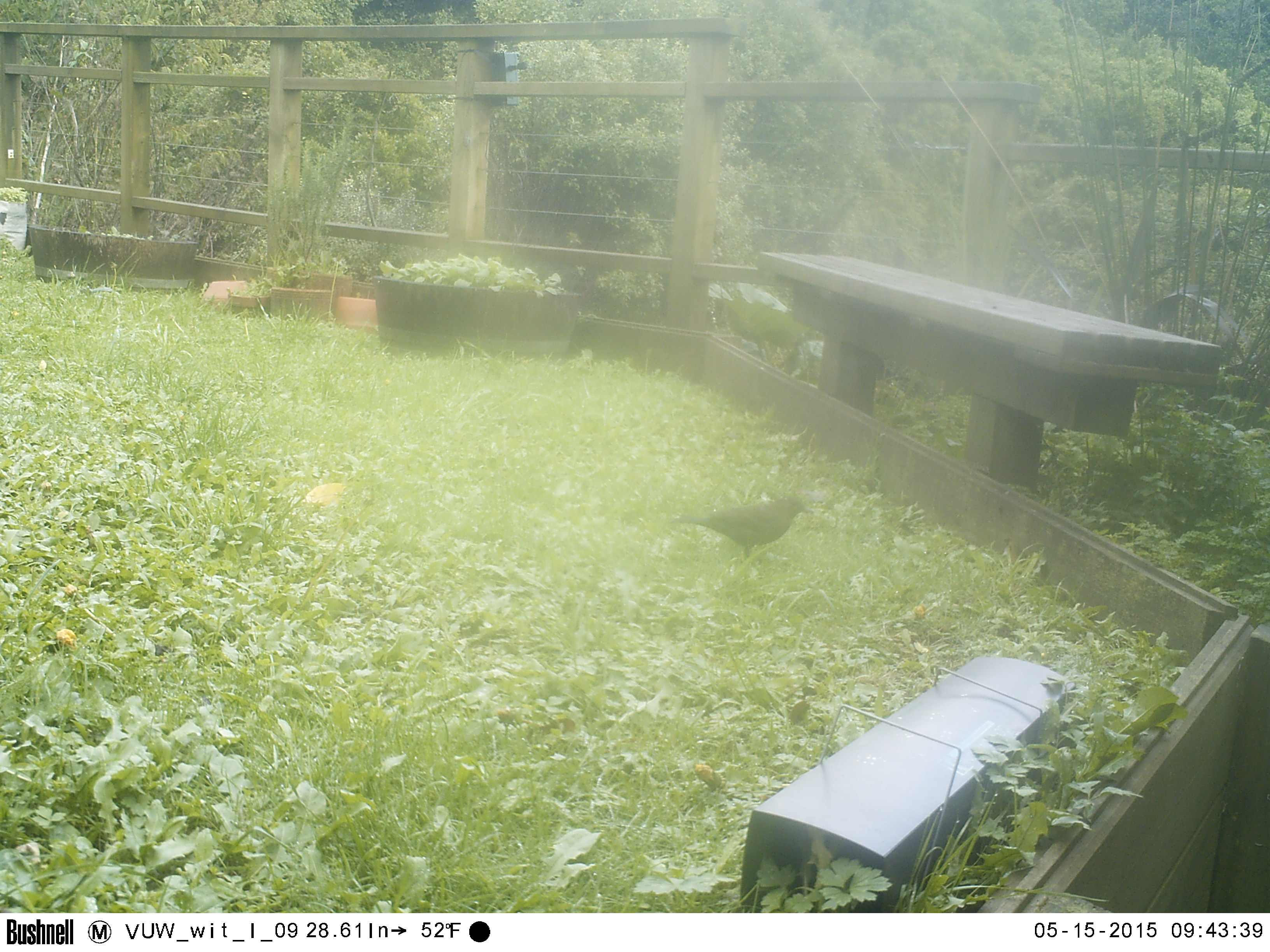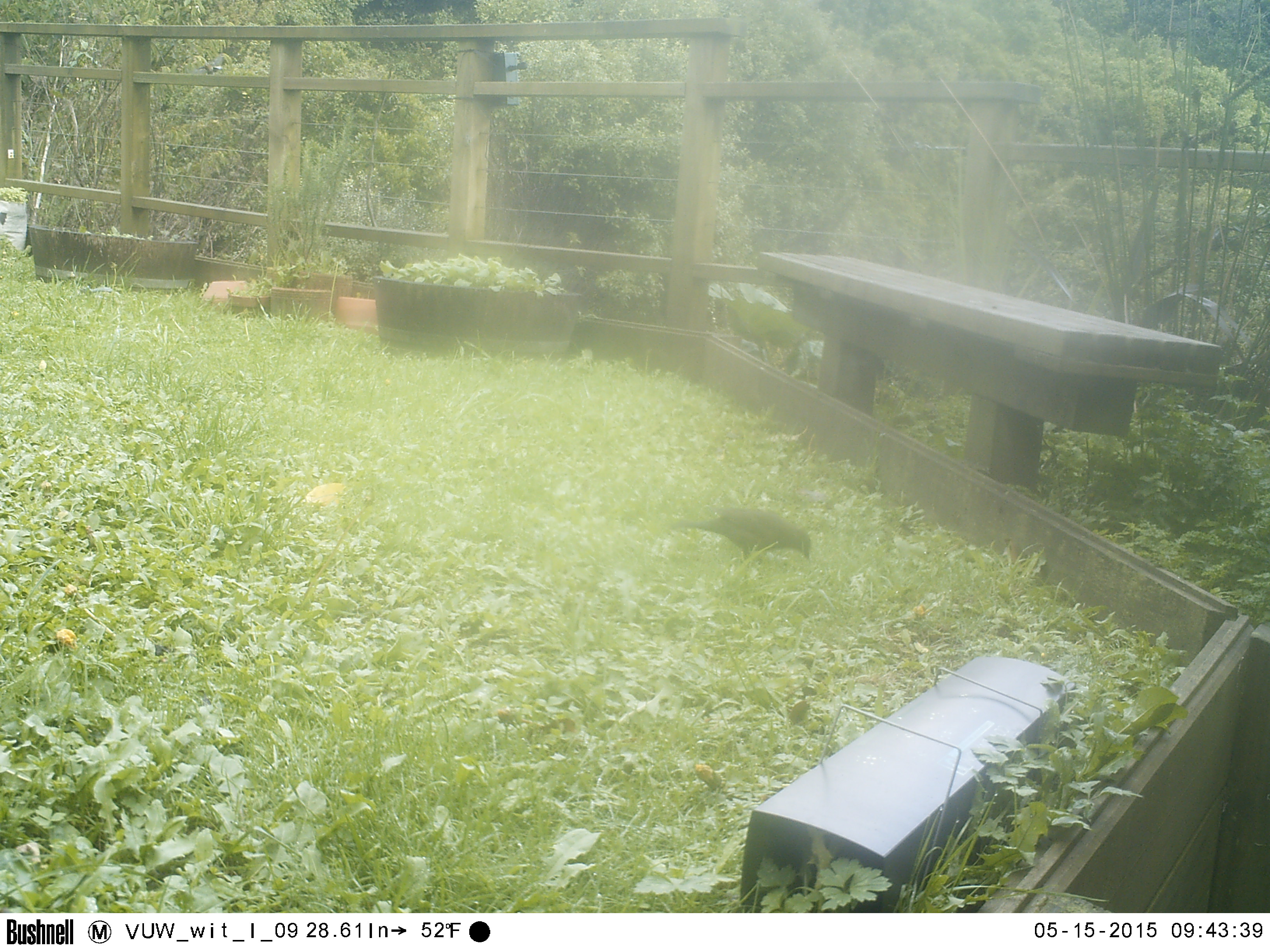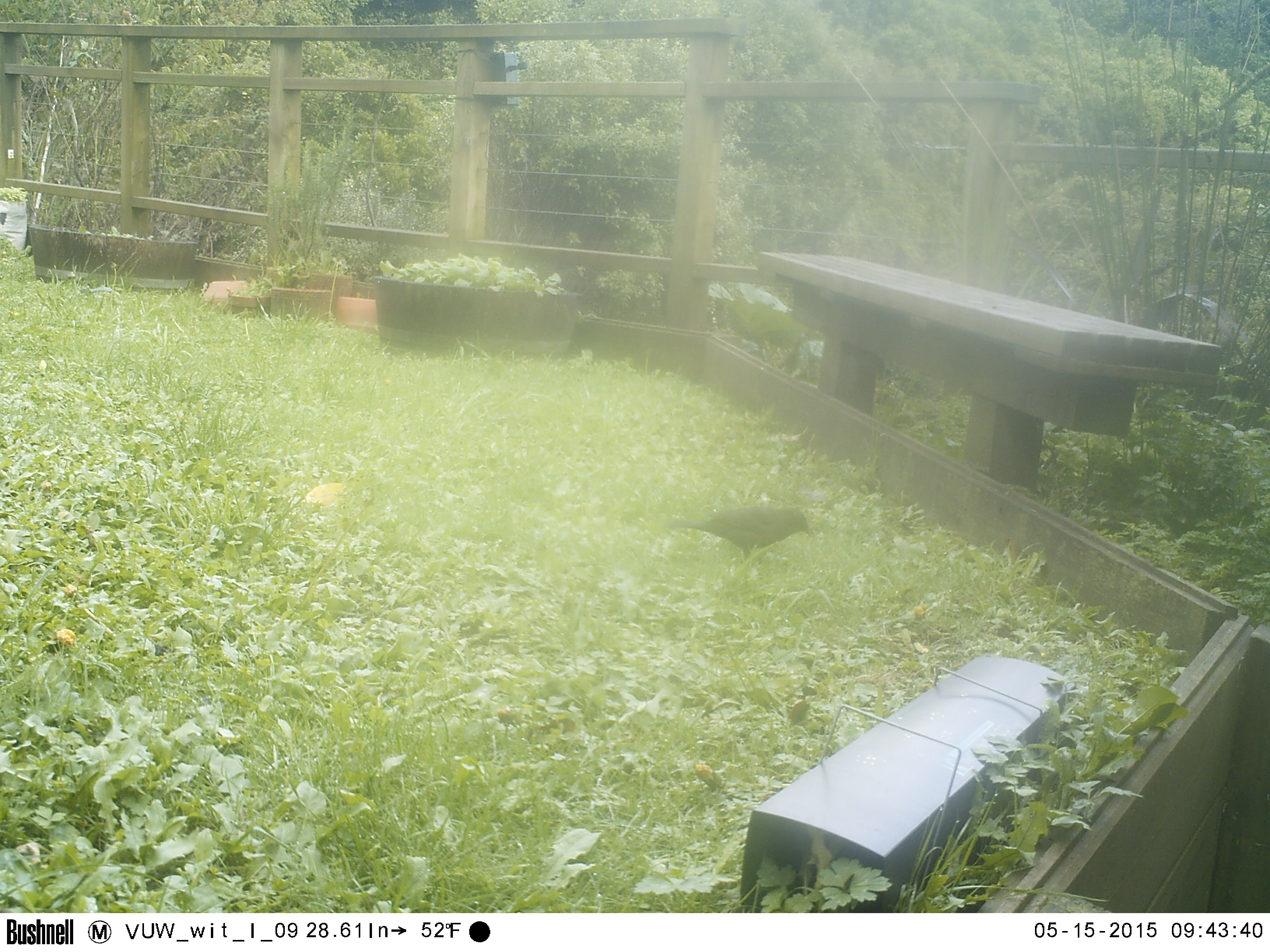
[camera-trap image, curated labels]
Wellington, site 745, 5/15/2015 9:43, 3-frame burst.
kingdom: Animalia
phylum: Chordata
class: Aves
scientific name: Aves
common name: bird